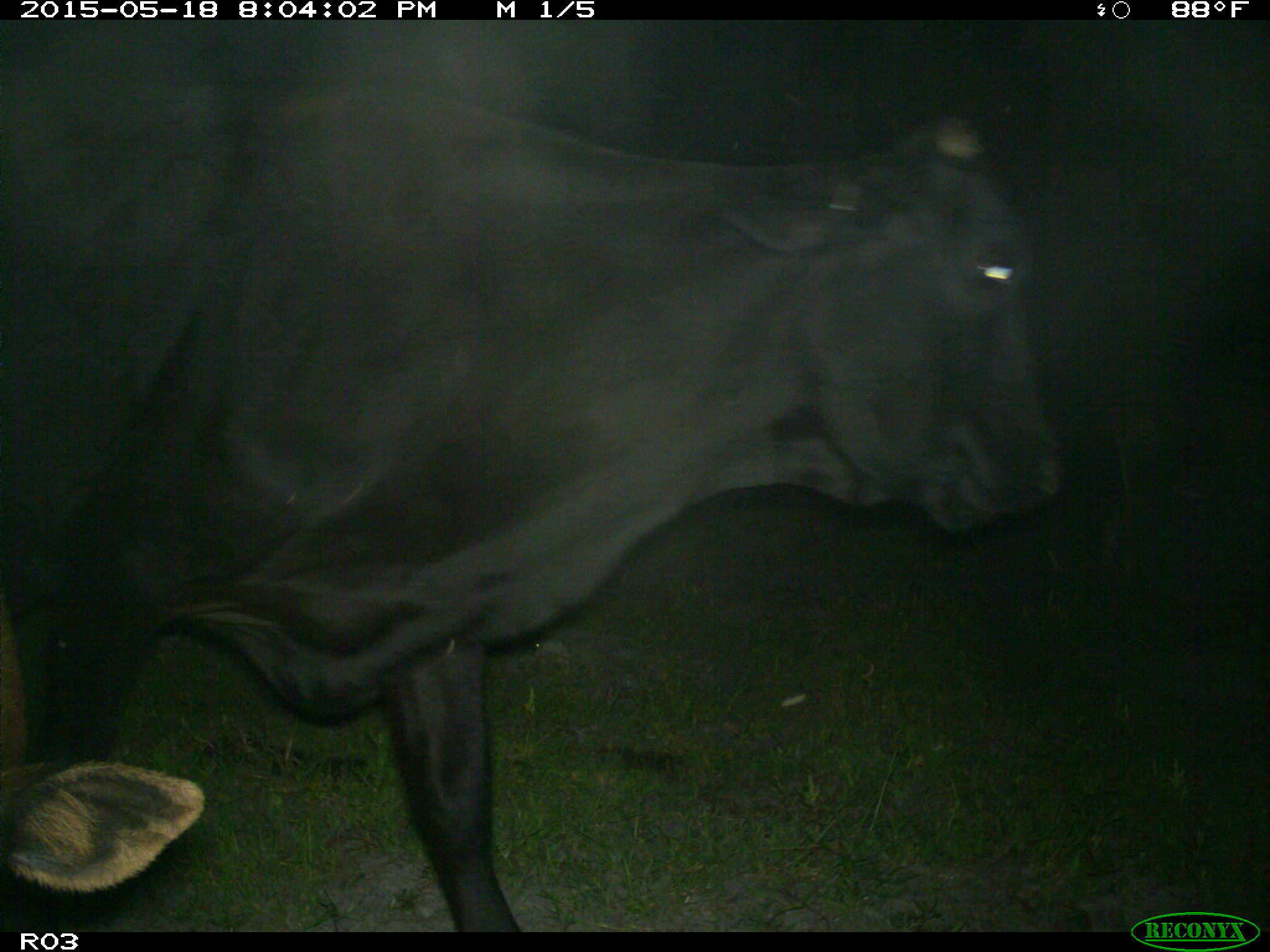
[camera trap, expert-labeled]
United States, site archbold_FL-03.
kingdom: Animalia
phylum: Chordata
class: Mammalia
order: Artiodactyla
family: Bovidae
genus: Bos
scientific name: Bos taurus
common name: domestic cow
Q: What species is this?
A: Bos taurus (domestic cow).